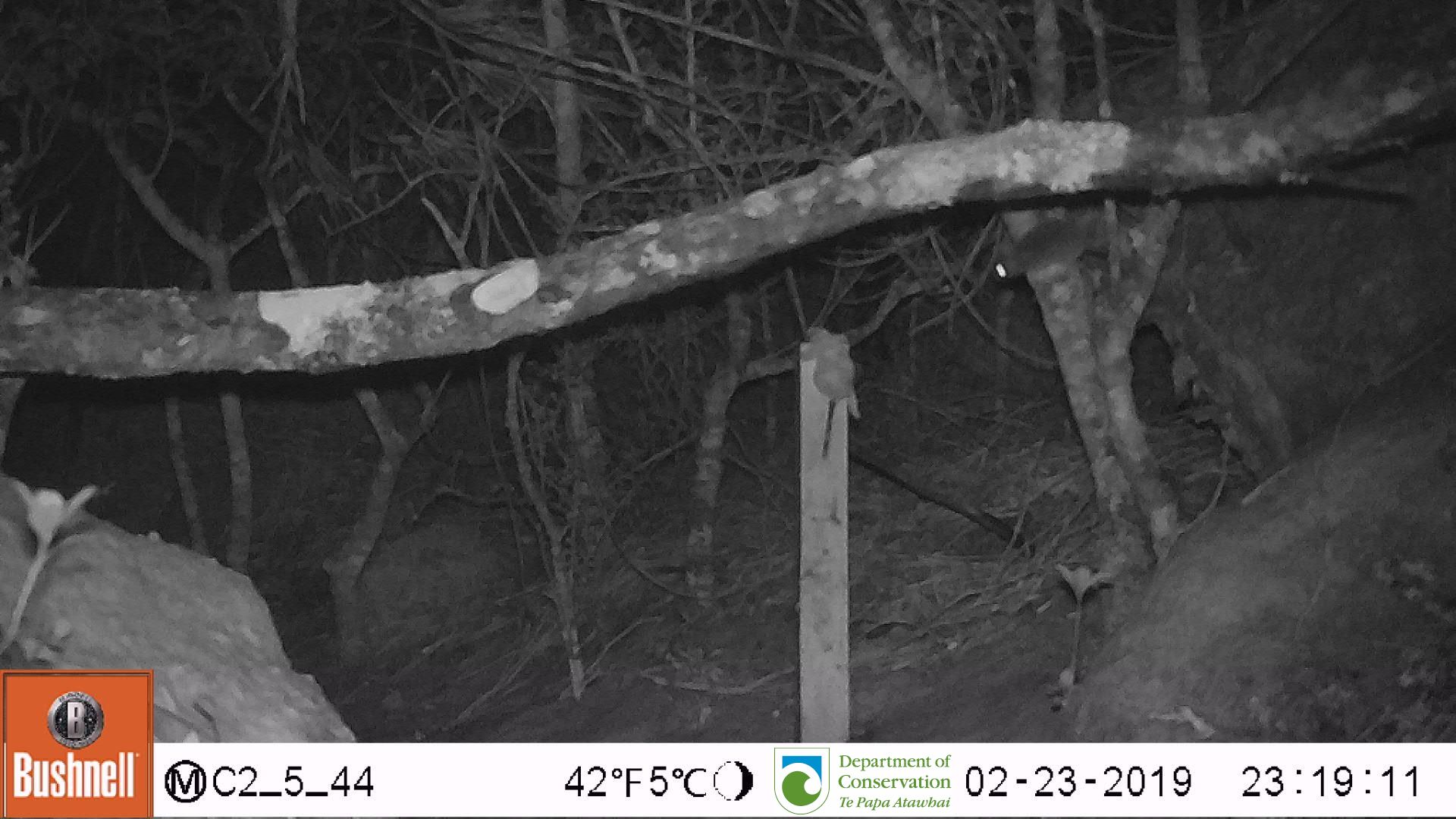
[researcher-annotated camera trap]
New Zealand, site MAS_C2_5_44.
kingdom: Animalia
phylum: Chordata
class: Mammalia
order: Rodentia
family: Muridae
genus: Mus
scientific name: Mus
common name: mouse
Mouse (Mus).